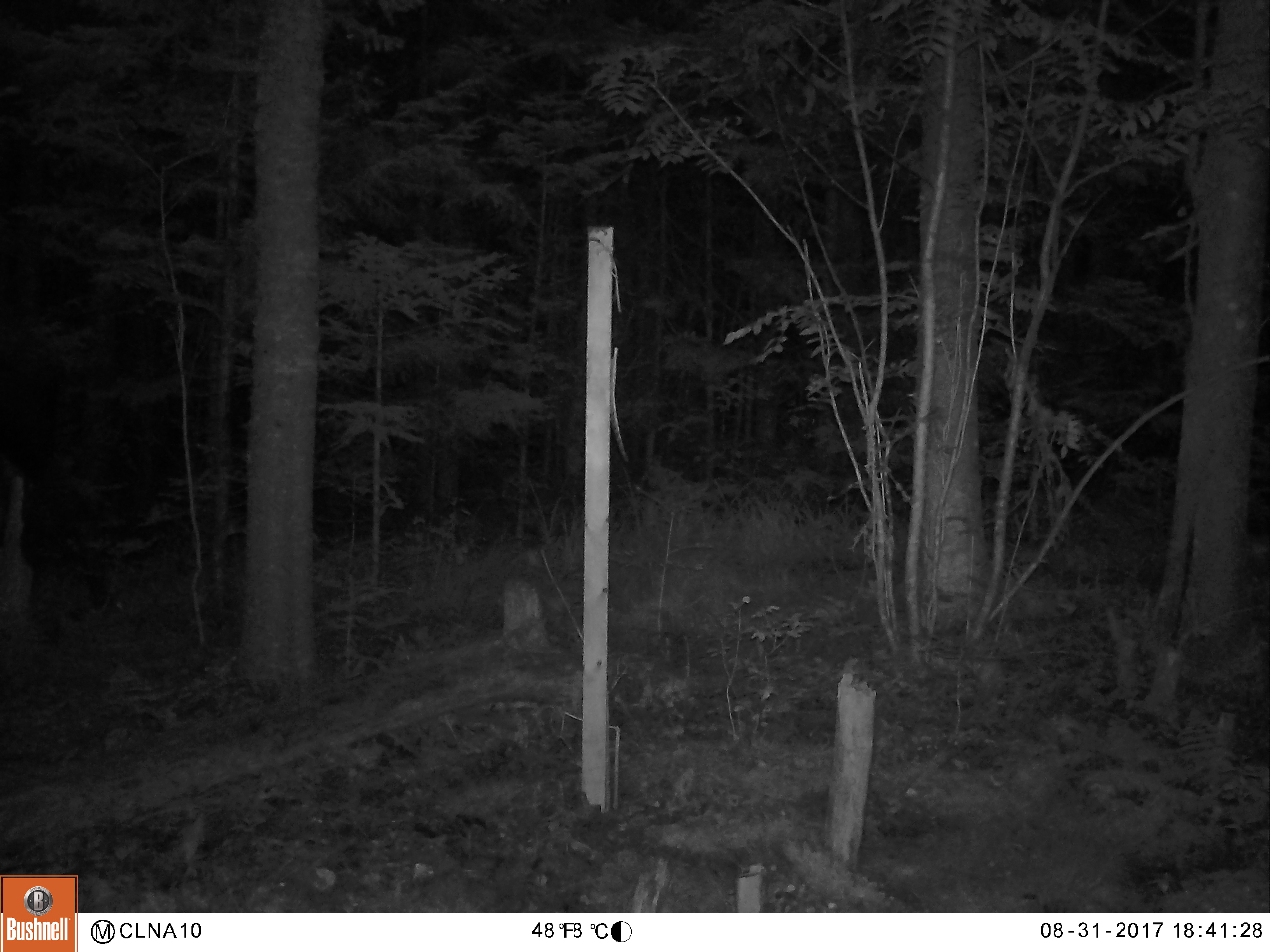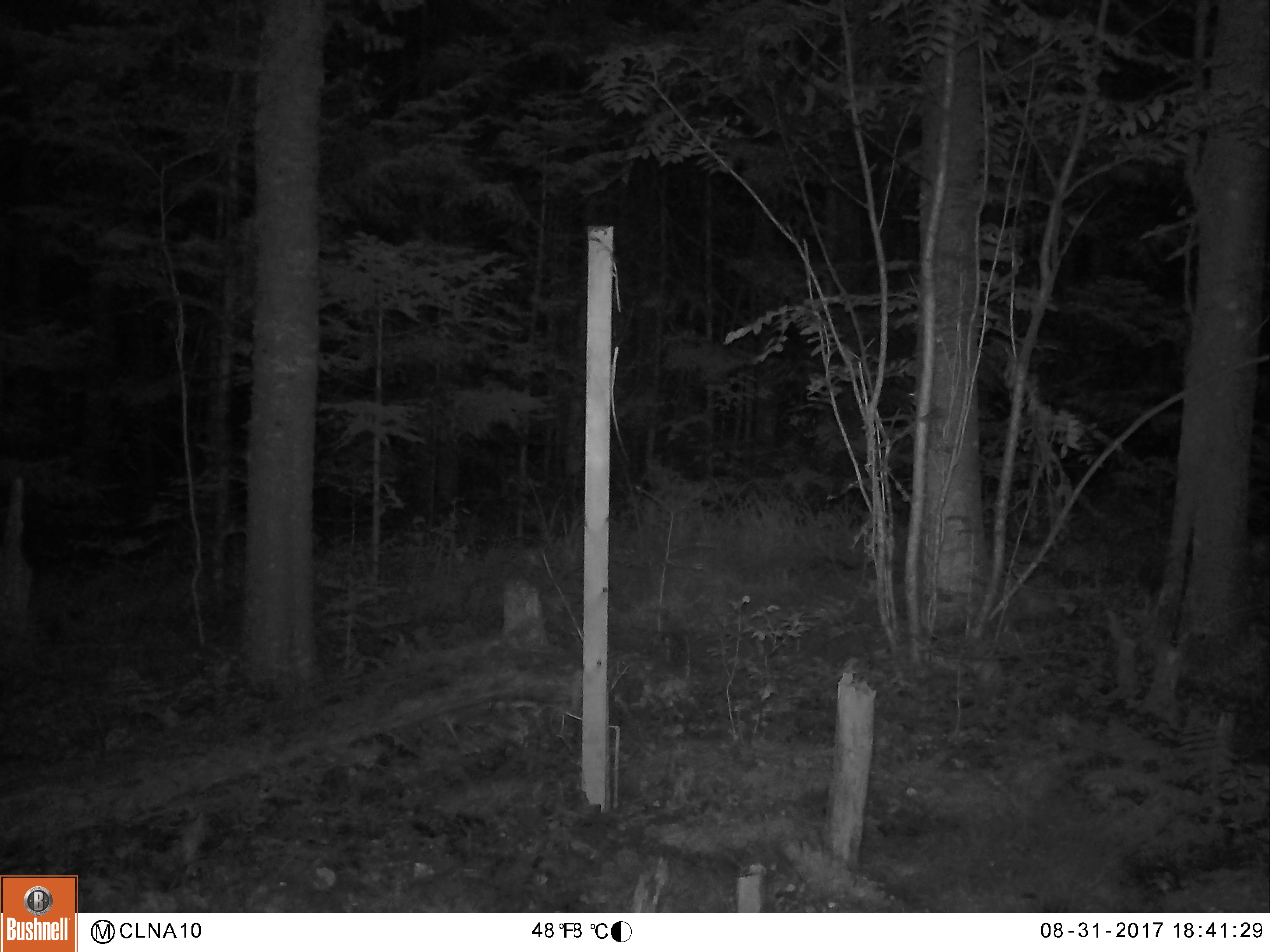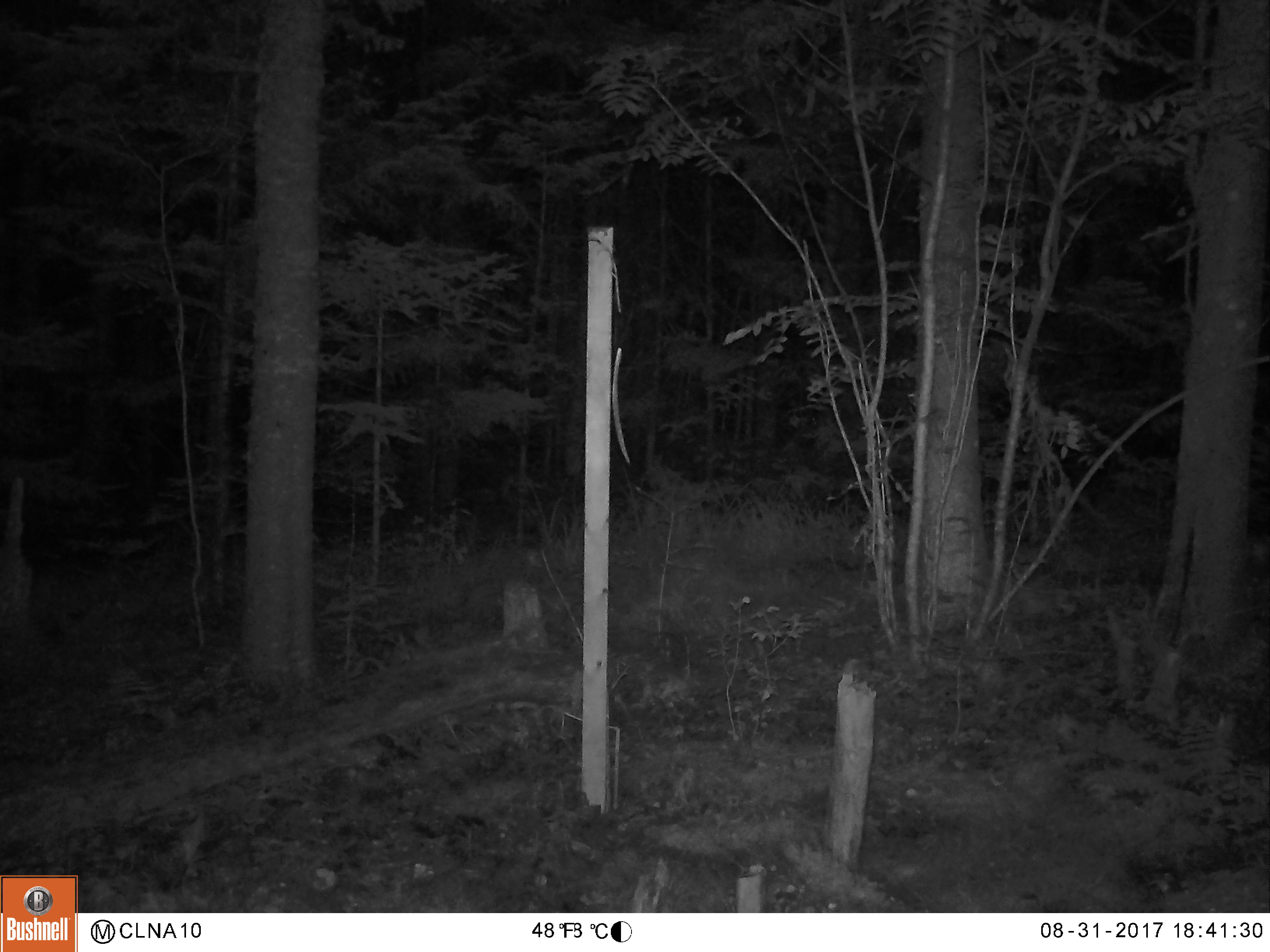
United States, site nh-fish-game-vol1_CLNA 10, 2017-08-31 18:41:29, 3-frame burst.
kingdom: Animalia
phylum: Chordata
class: Mammalia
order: Artiodactyla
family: Cervidae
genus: Alces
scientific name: Alces alces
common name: moose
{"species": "moose (Alces alces)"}